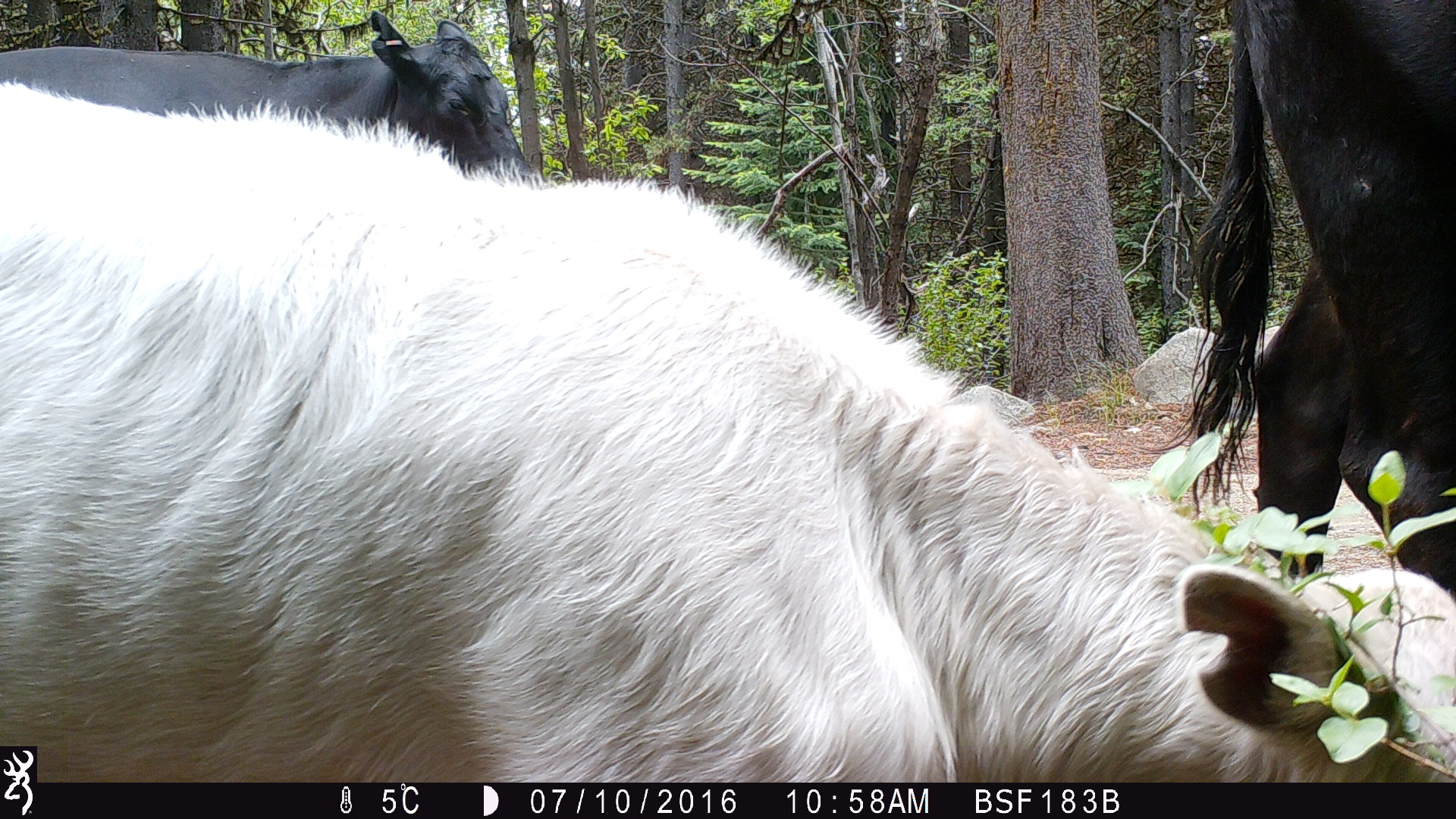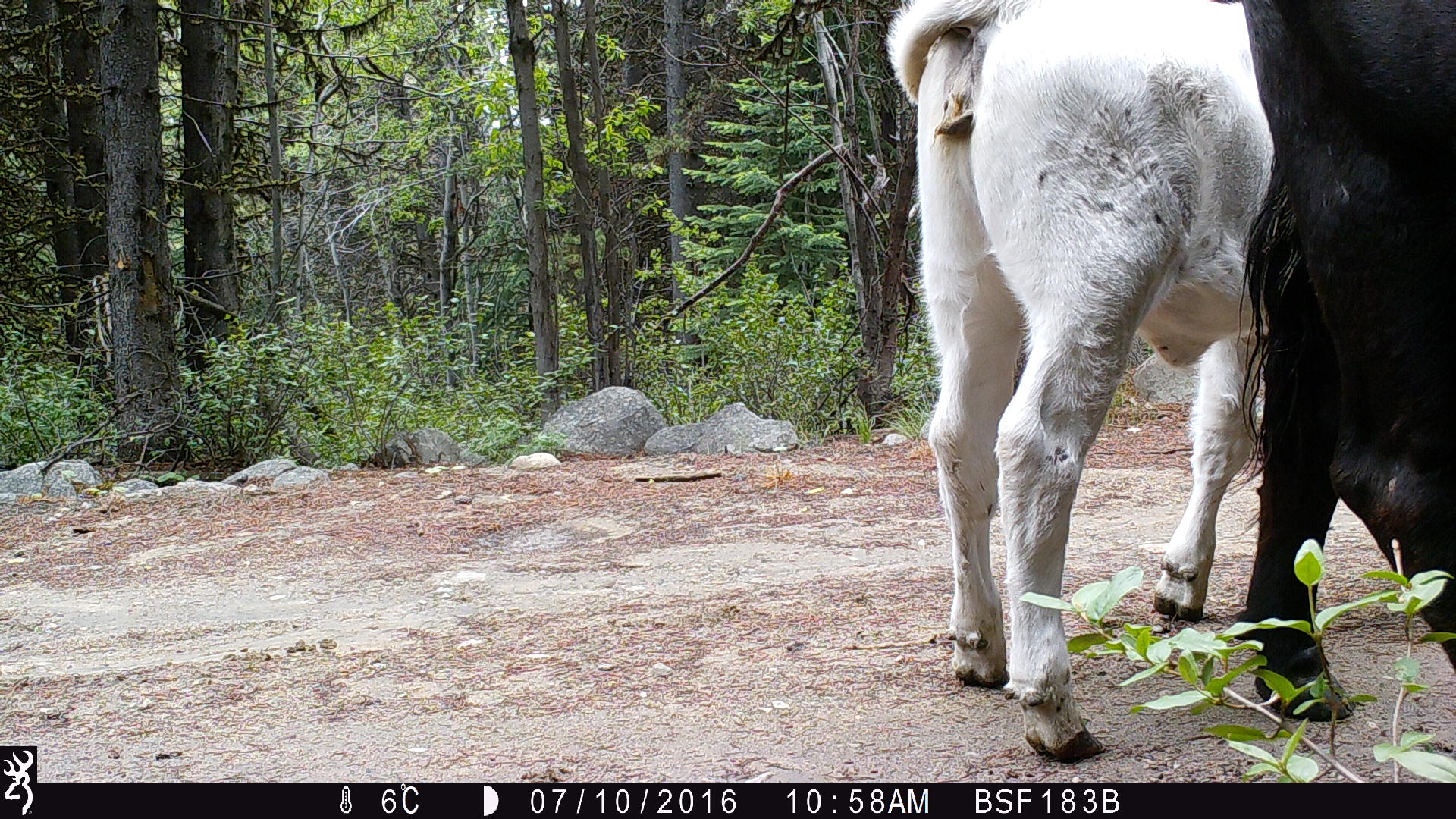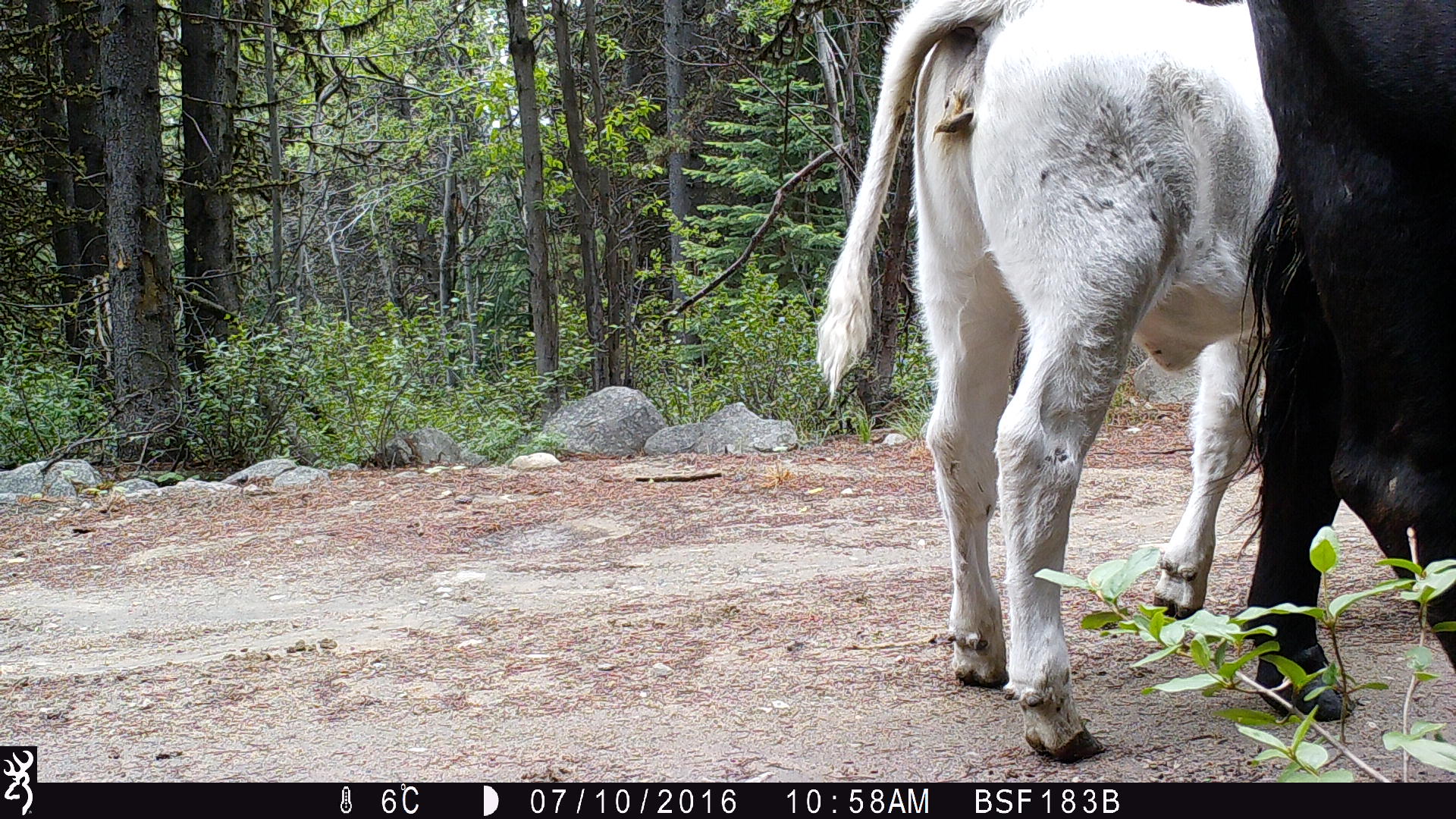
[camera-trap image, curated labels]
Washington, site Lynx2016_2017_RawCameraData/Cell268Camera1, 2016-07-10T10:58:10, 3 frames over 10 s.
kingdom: Animalia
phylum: Chordata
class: Mammalia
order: Artiodactyla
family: Bovidae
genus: Bos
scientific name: Bos taurus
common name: domestic cattle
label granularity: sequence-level